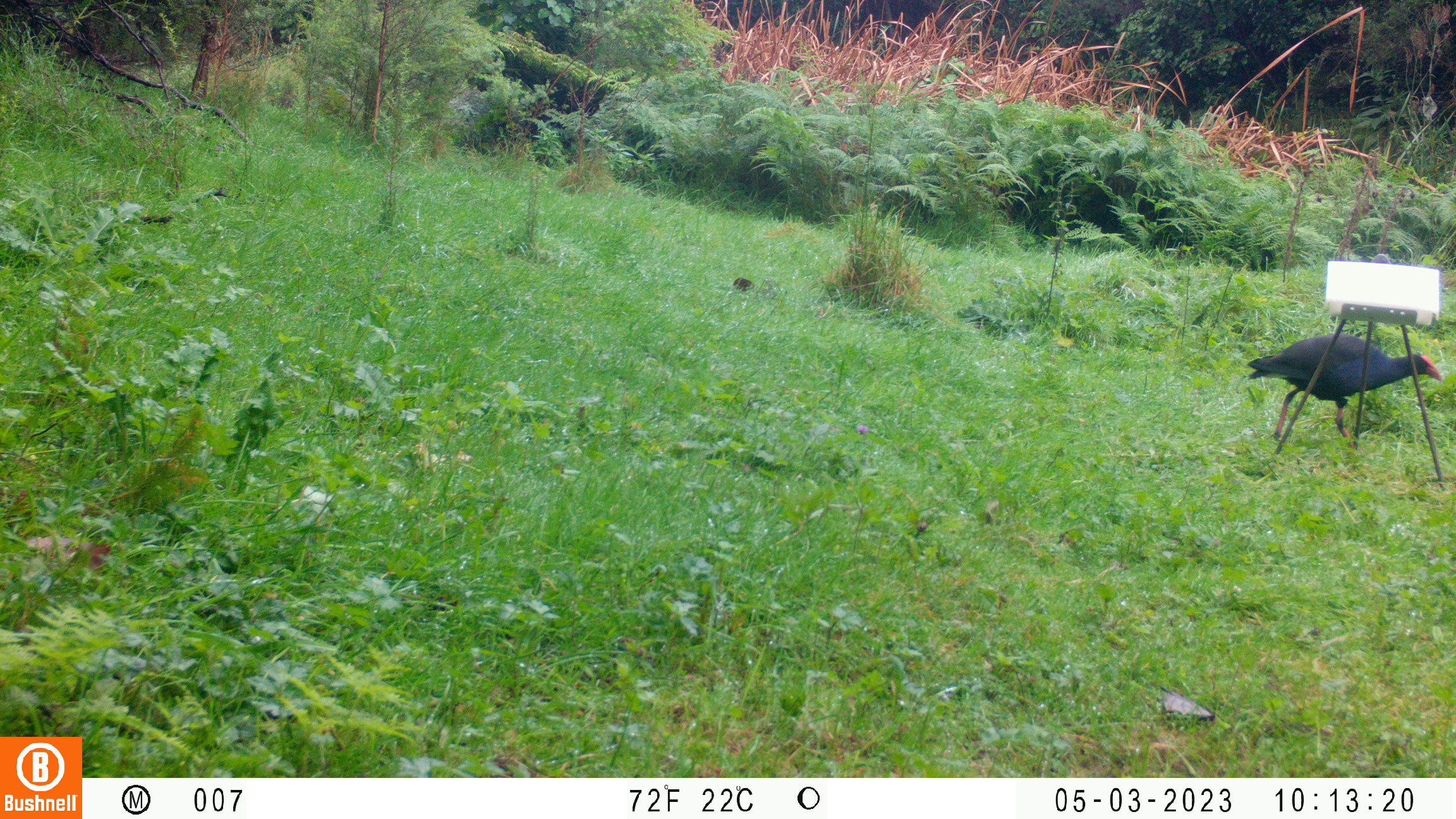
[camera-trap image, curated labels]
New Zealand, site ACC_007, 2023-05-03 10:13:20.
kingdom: Animalia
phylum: Chordata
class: Aves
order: Gruiformes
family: Rallidae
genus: Porphyrio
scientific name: Porphyrio melanotus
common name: australasian swamphen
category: pukeko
Pukeko (australasian swamphen) (Porphyrio melanotus).